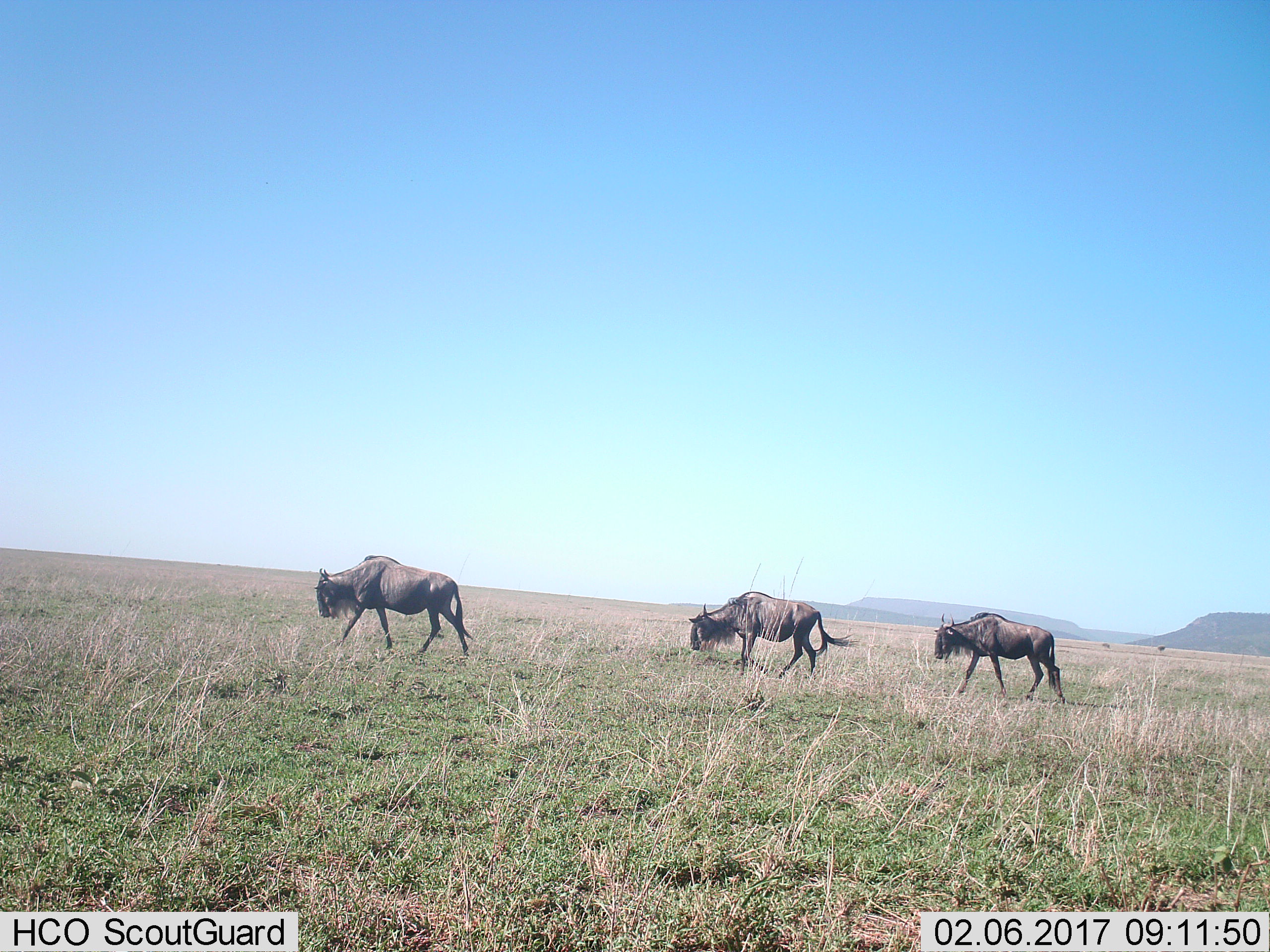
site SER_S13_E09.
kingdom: Animalia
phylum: Chordata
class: Mammalia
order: Artiodactyla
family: Bovidae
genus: Connochaetes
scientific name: Connochaetes taurinus taurinus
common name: blue wildebeest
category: wildebeestblue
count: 3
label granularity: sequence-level